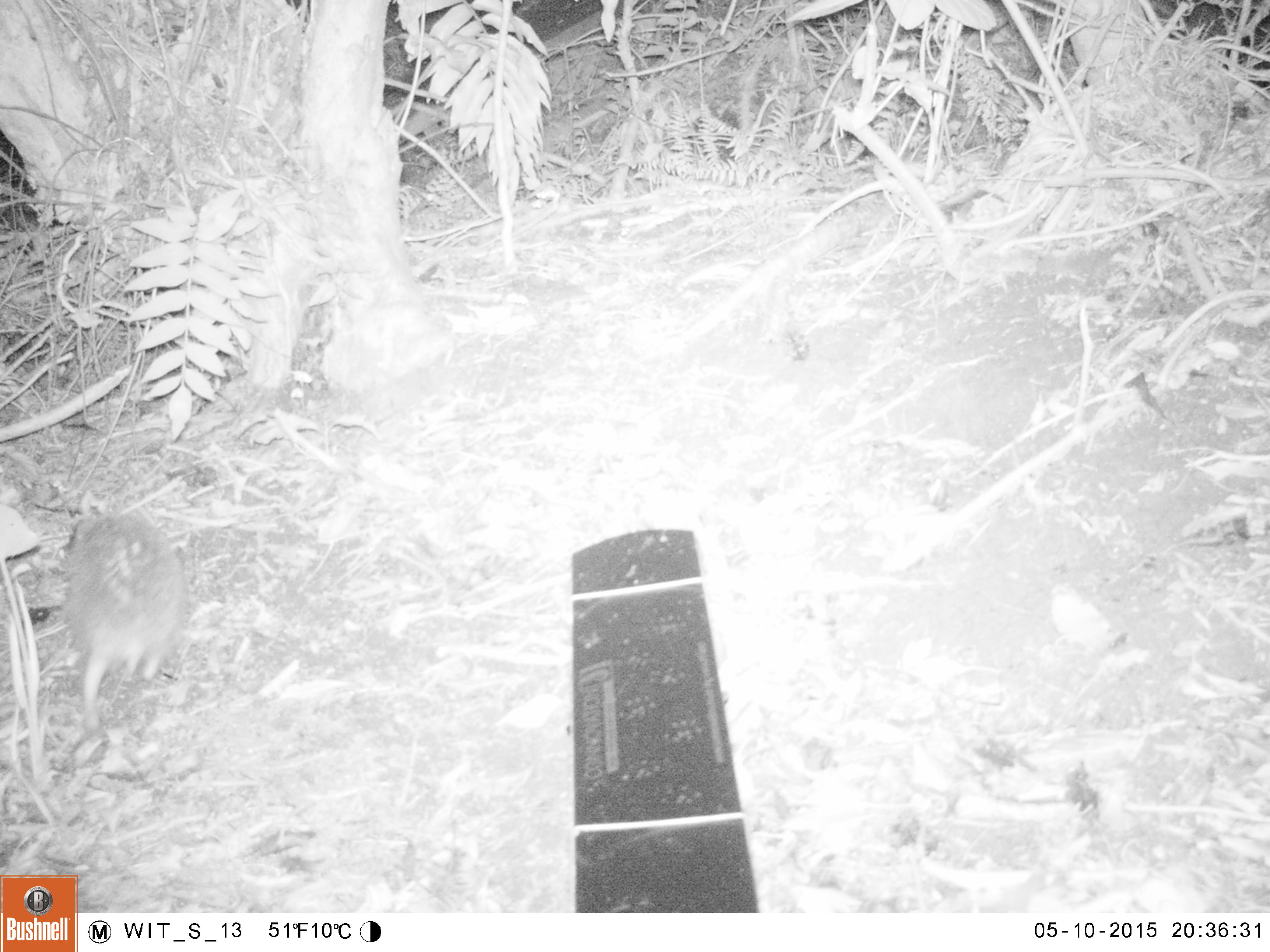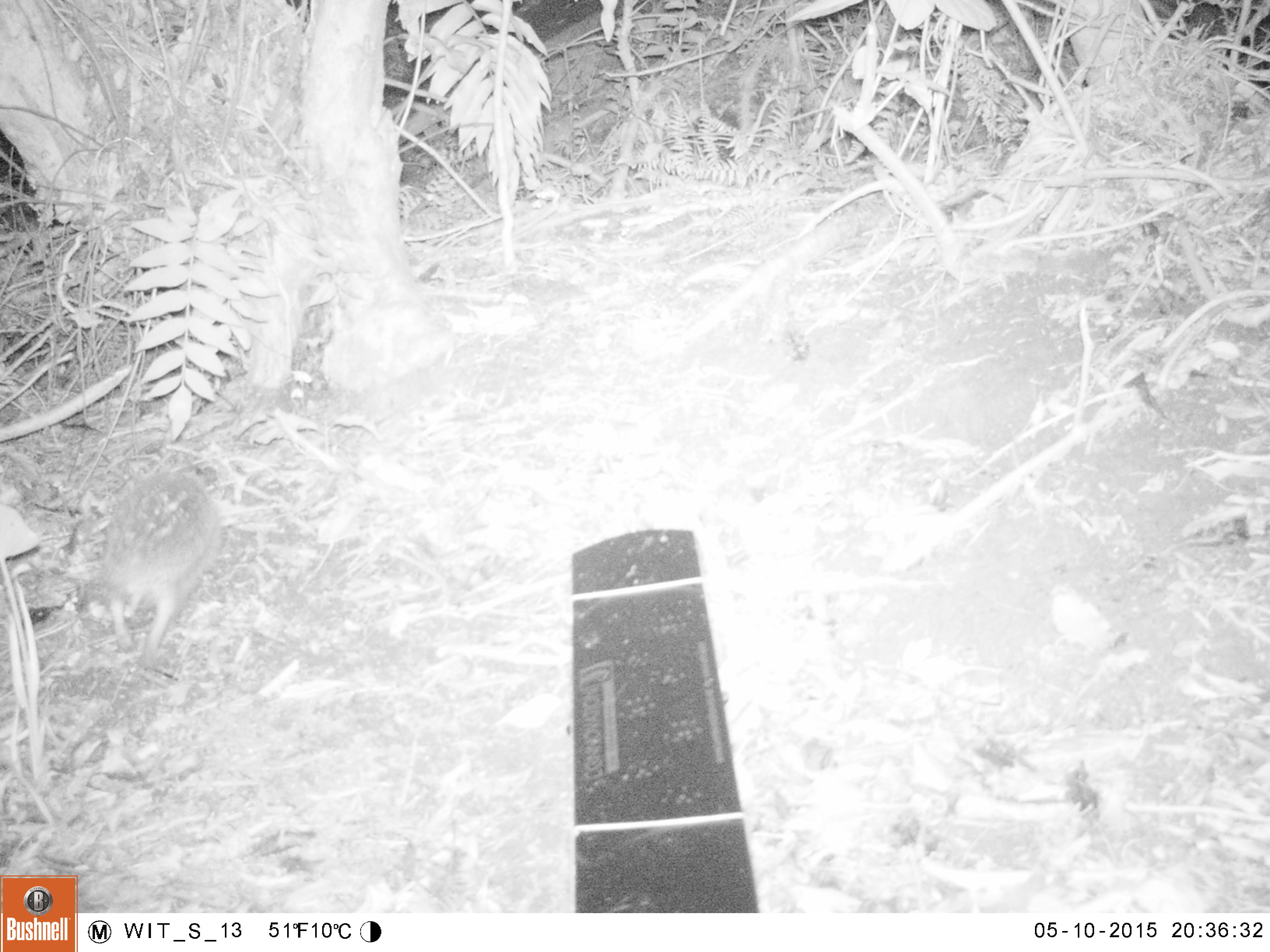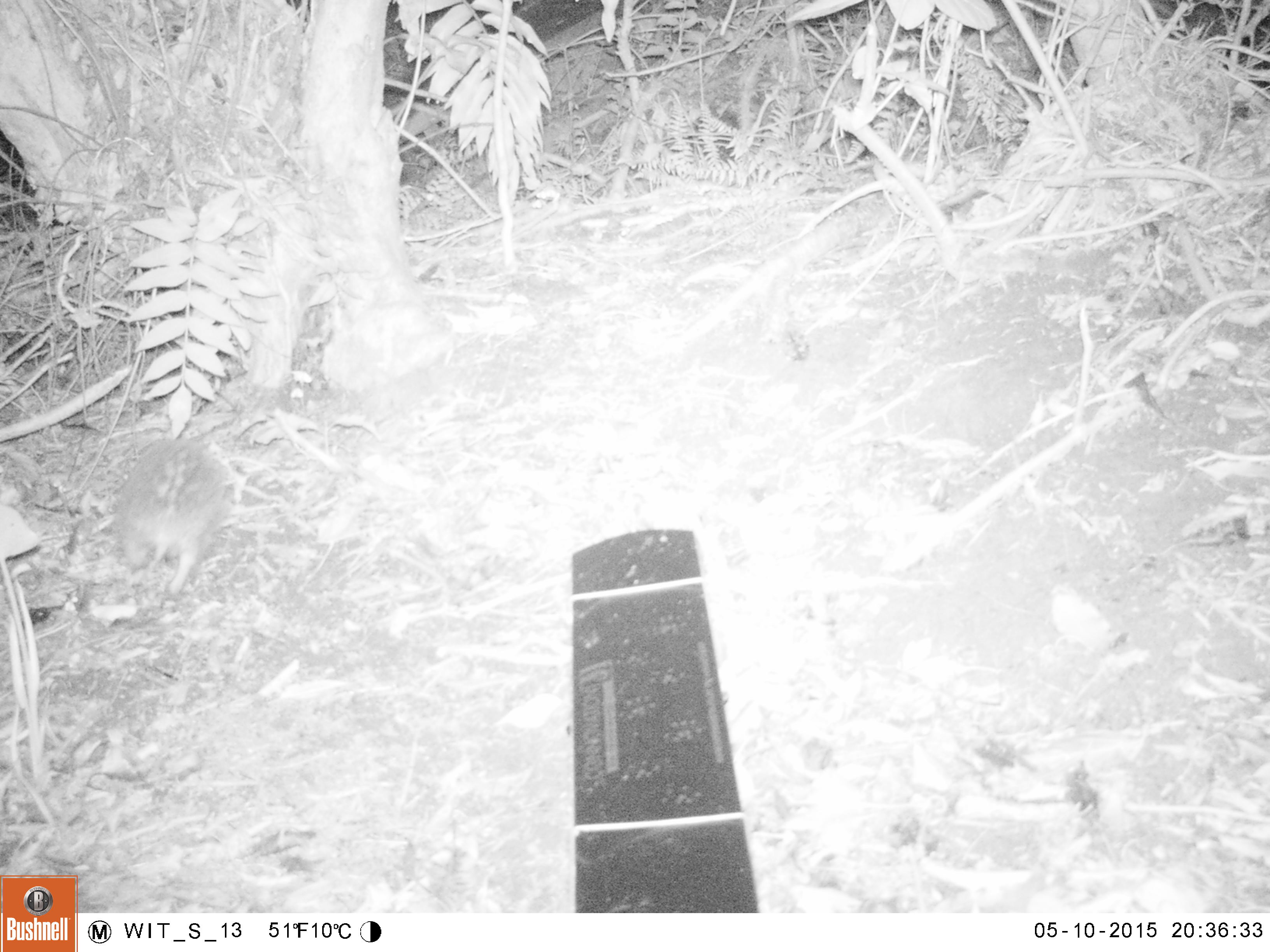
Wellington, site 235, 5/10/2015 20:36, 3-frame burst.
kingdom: Animalia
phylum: Chordata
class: Mammalia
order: Eulipotyphla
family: Erinaceidae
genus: Erinaceus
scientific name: Erinaceus europaeus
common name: hedgehog